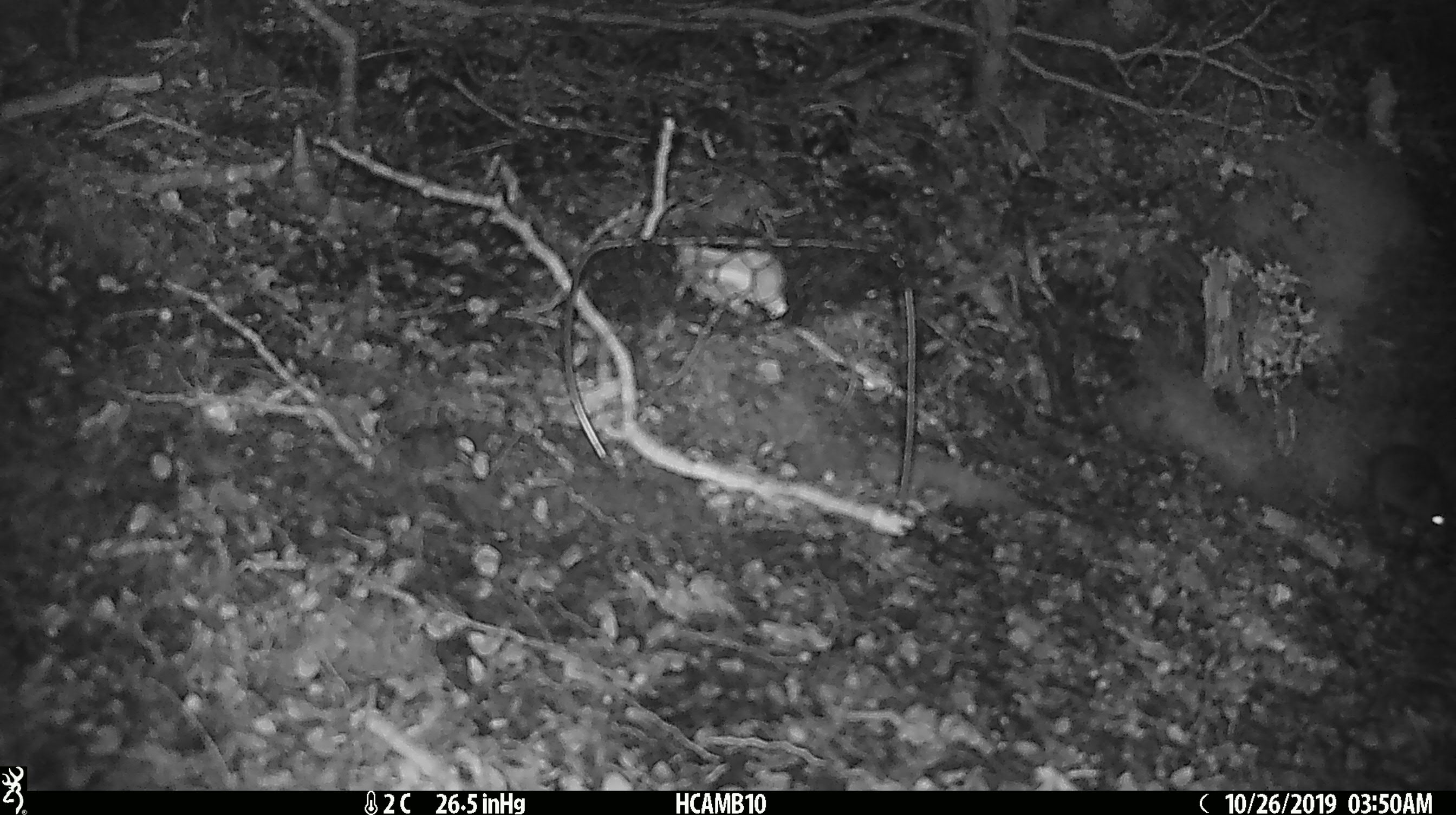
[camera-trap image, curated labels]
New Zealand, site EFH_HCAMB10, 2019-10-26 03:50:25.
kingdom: Animalia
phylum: Chordata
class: Mammalia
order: Rodentia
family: Muridae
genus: Mus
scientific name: Mus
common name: mouse